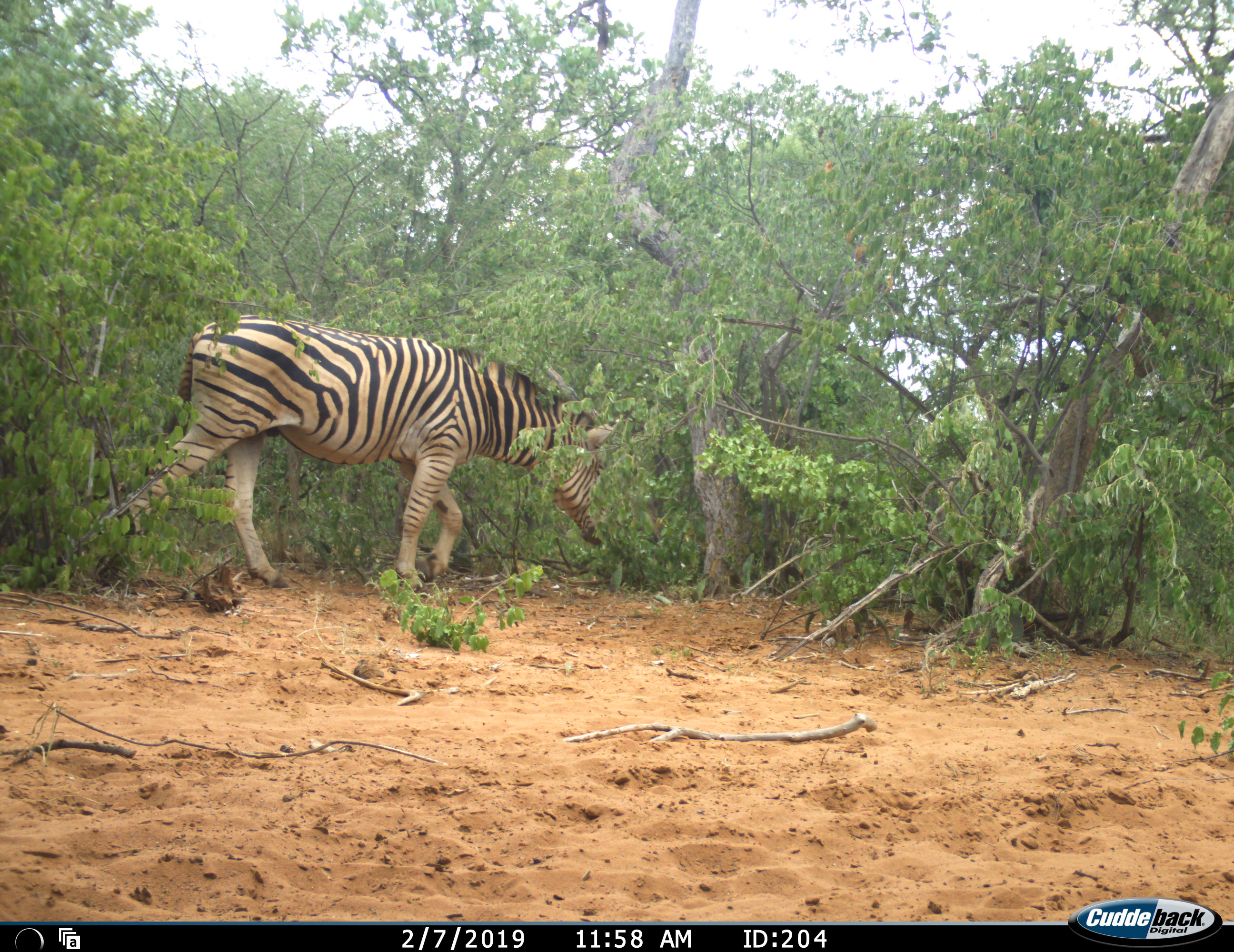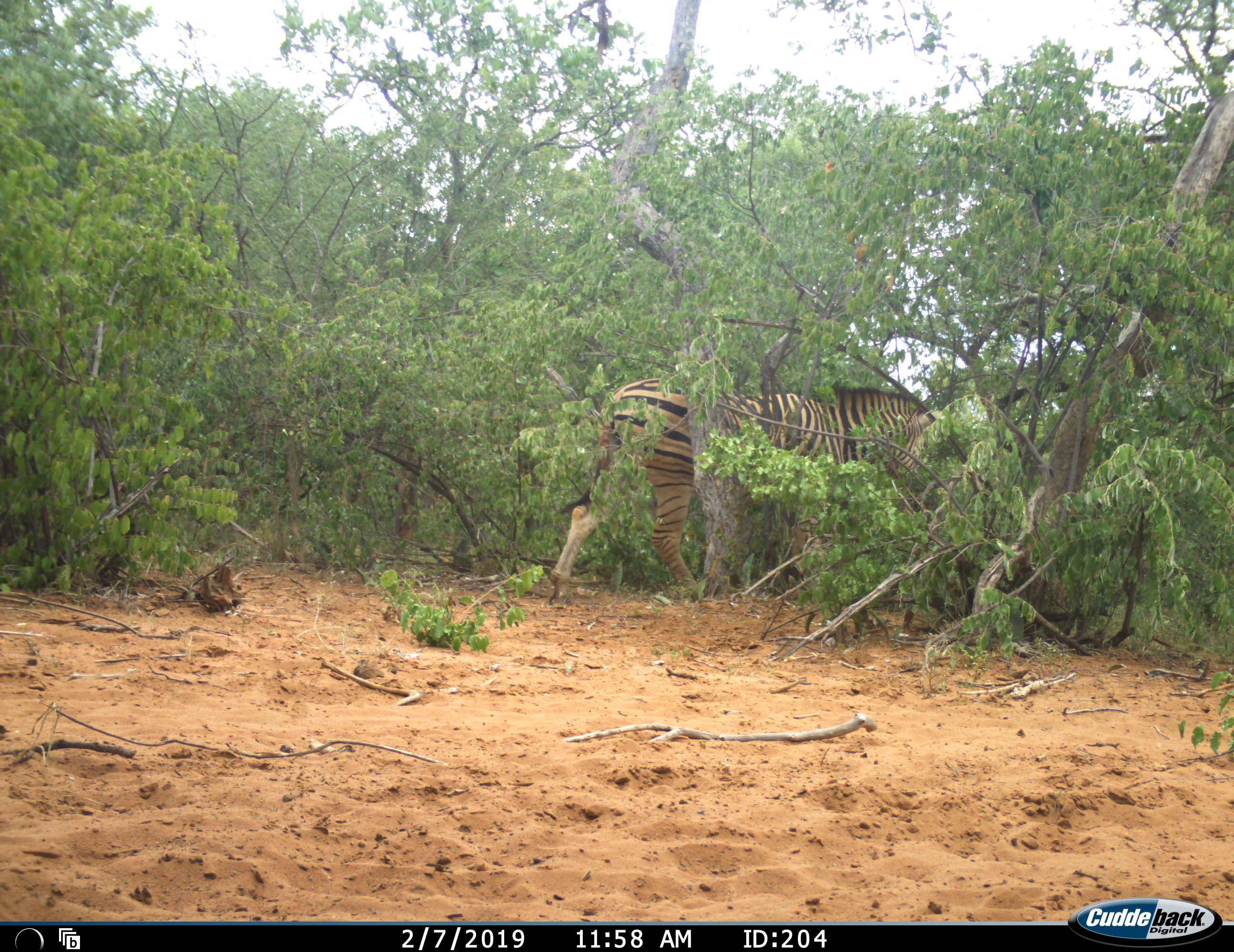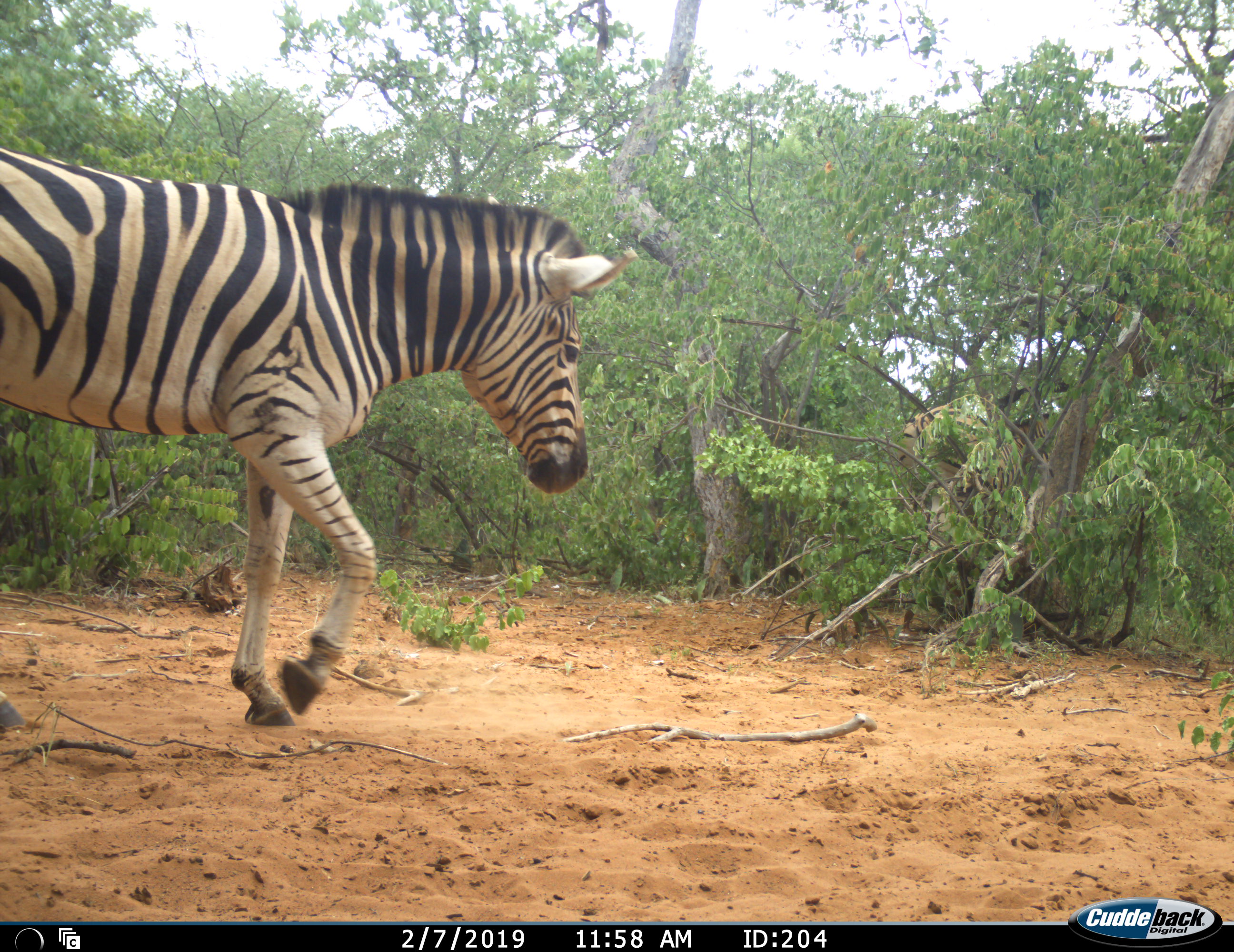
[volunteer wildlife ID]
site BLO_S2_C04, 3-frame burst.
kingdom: Animalia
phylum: Chordata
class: Mammalia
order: Perissodactyla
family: Equidae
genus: Equus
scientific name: Equus quagga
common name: plains zebra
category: zebraplains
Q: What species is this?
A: Zebraplains (plains zebra) (Equus quagga).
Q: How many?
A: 2.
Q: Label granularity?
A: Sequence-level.